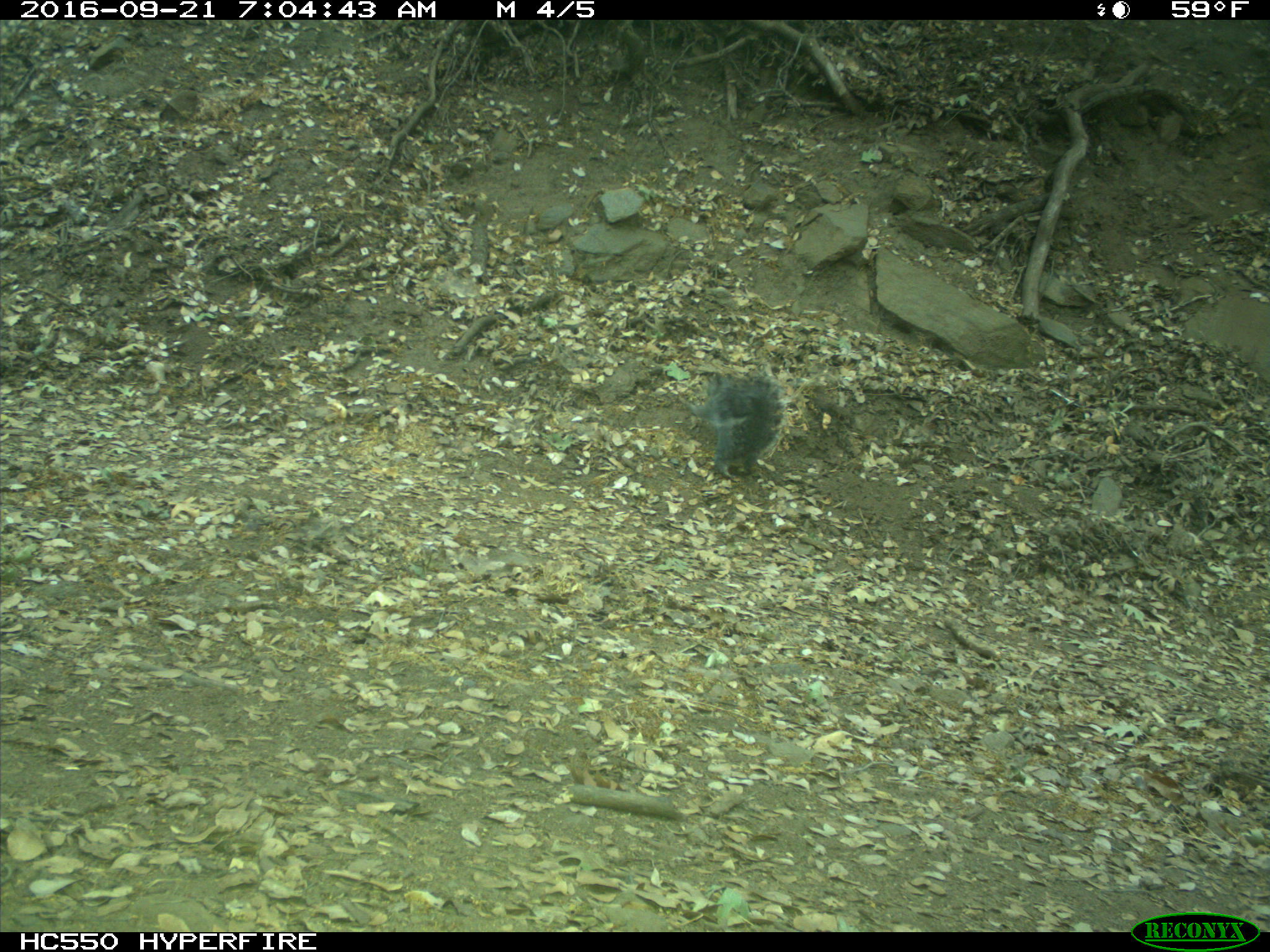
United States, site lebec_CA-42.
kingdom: Animalia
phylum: Chordata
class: Mammalia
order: Rodentia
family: Sciuridae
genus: Sciurus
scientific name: Sciurus carolinensis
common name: eastern gray squirrel